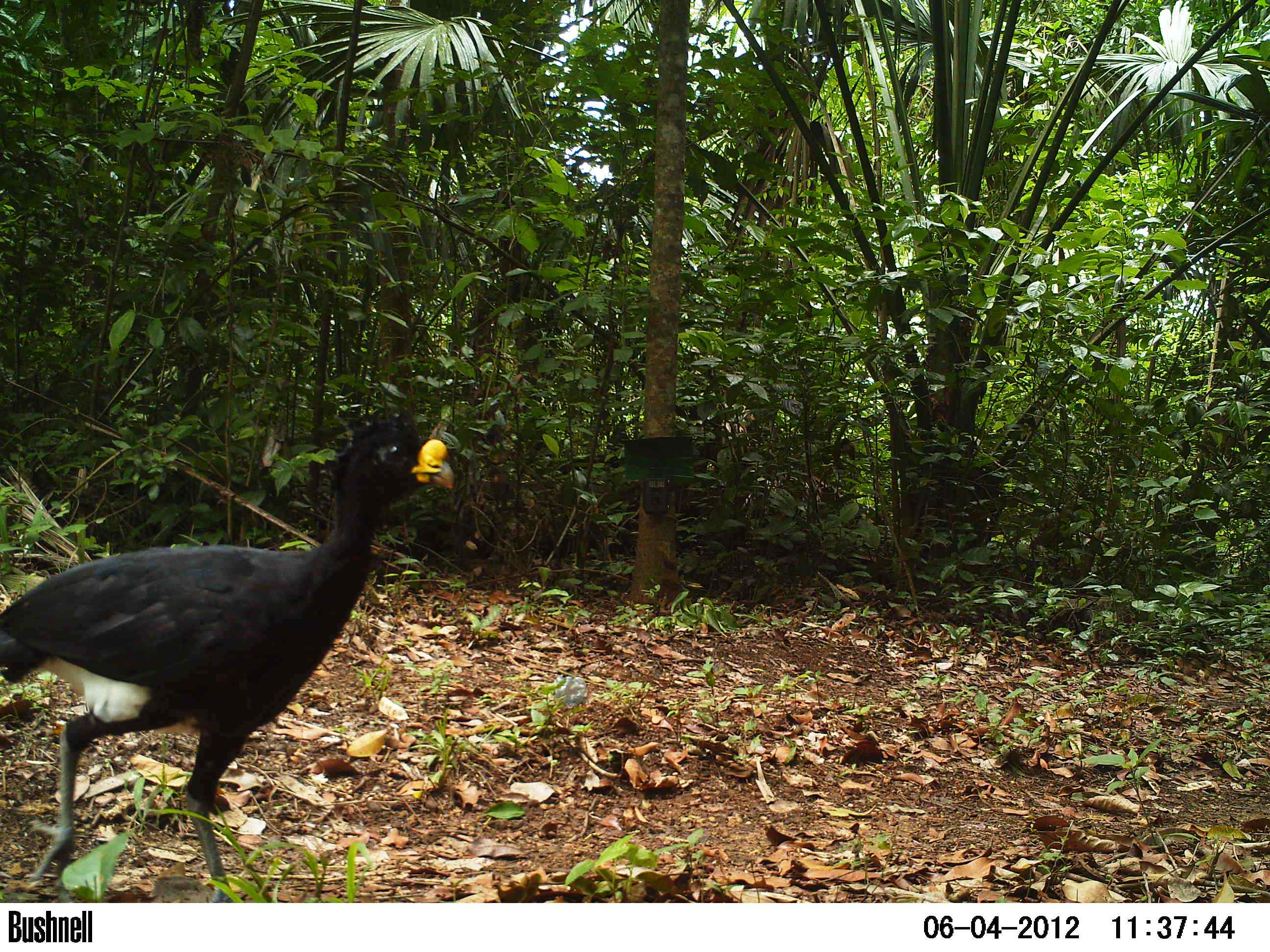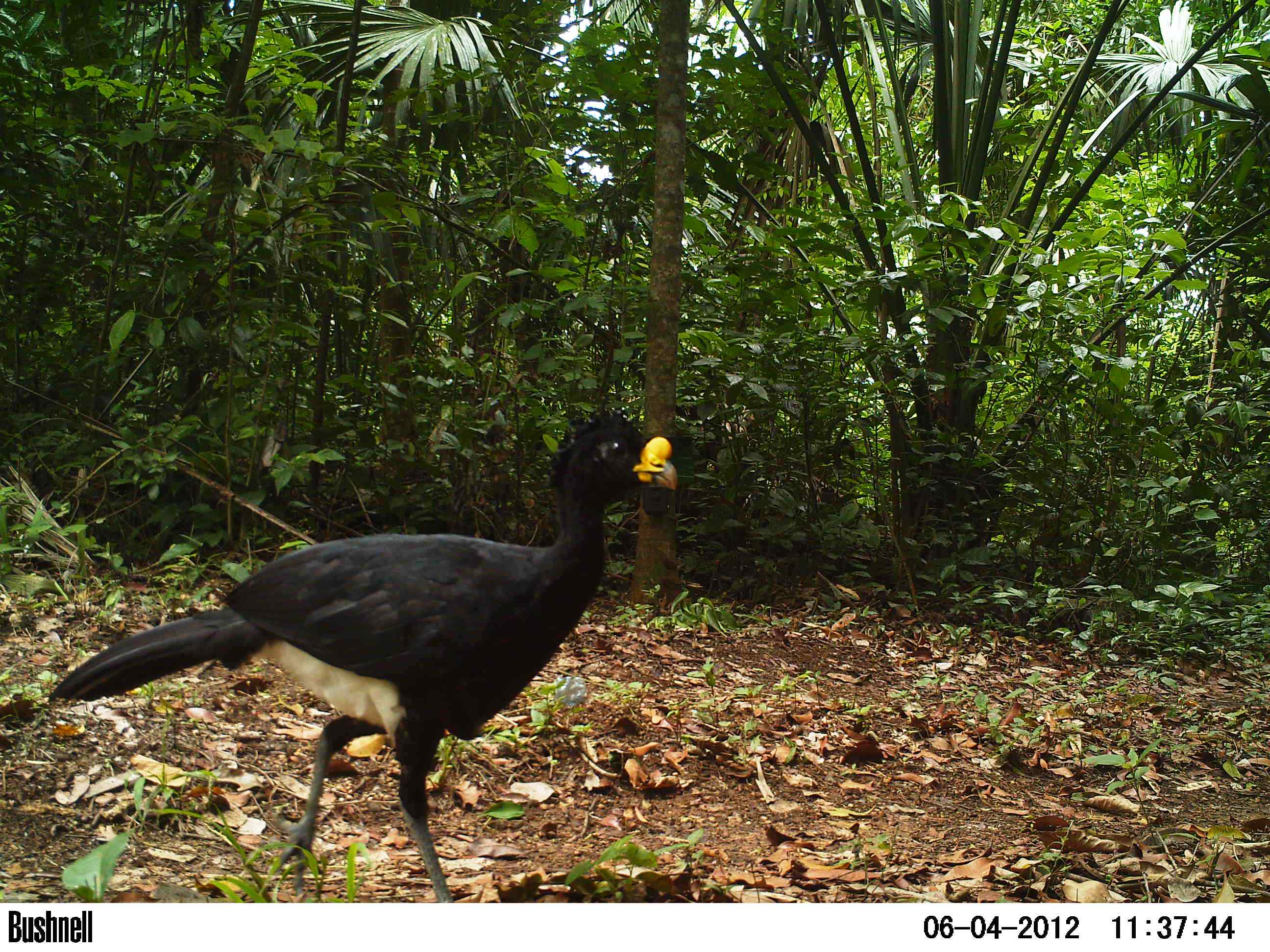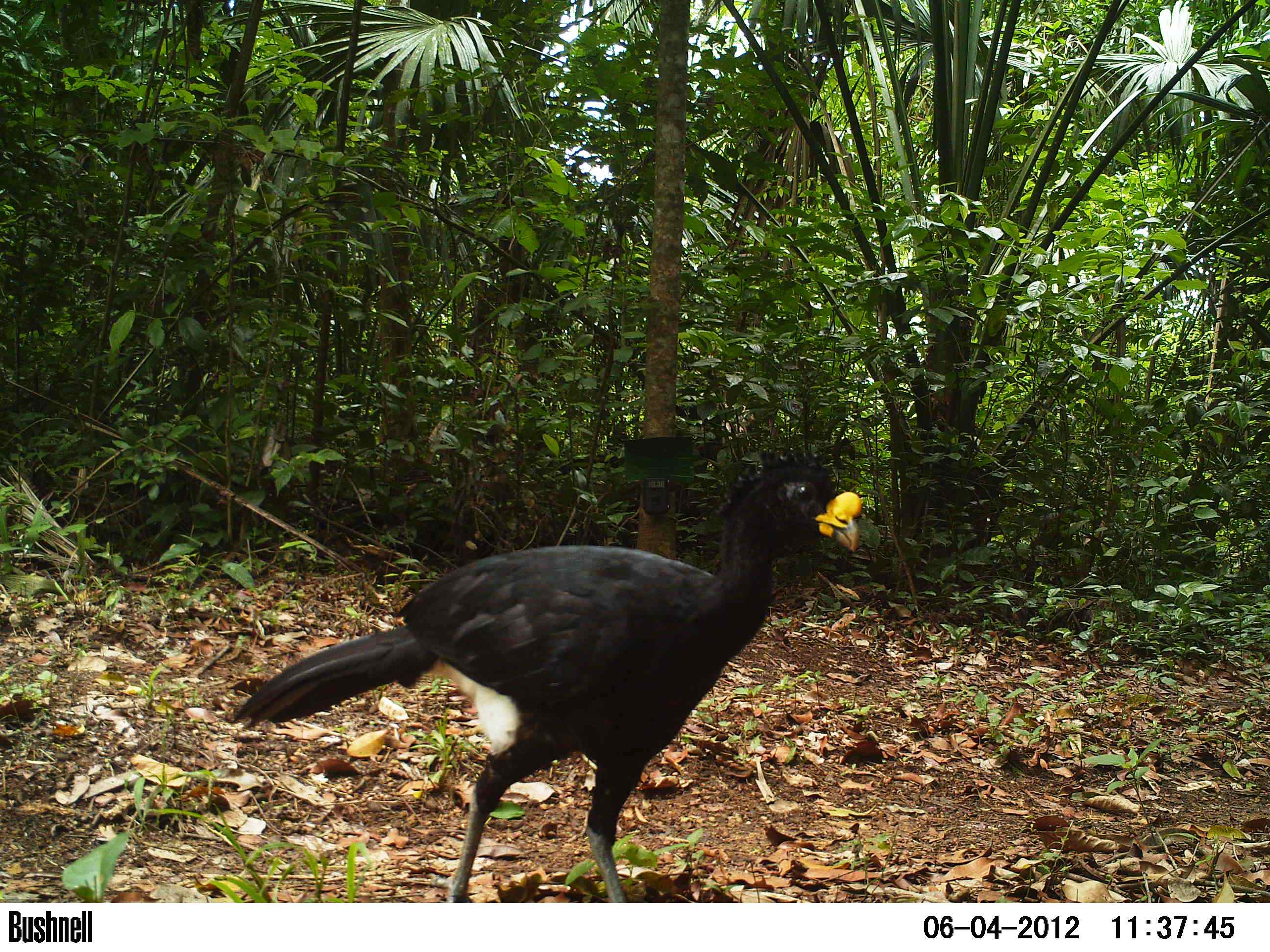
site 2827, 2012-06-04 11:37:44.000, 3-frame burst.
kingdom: Animalia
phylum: Chordata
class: Aves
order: Galliformes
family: Cracidae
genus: Crax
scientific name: Crax rubra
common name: great curassow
Crax rubra (great curassow), count 1, age adult, sex male.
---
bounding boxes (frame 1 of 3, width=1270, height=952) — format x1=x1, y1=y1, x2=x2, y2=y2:
crax rubra: x1=0, y1=405, x2=456, y2=901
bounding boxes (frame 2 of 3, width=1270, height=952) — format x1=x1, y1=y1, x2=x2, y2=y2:
crax rubra: x1=44, y1=409, x2=677, y2=900